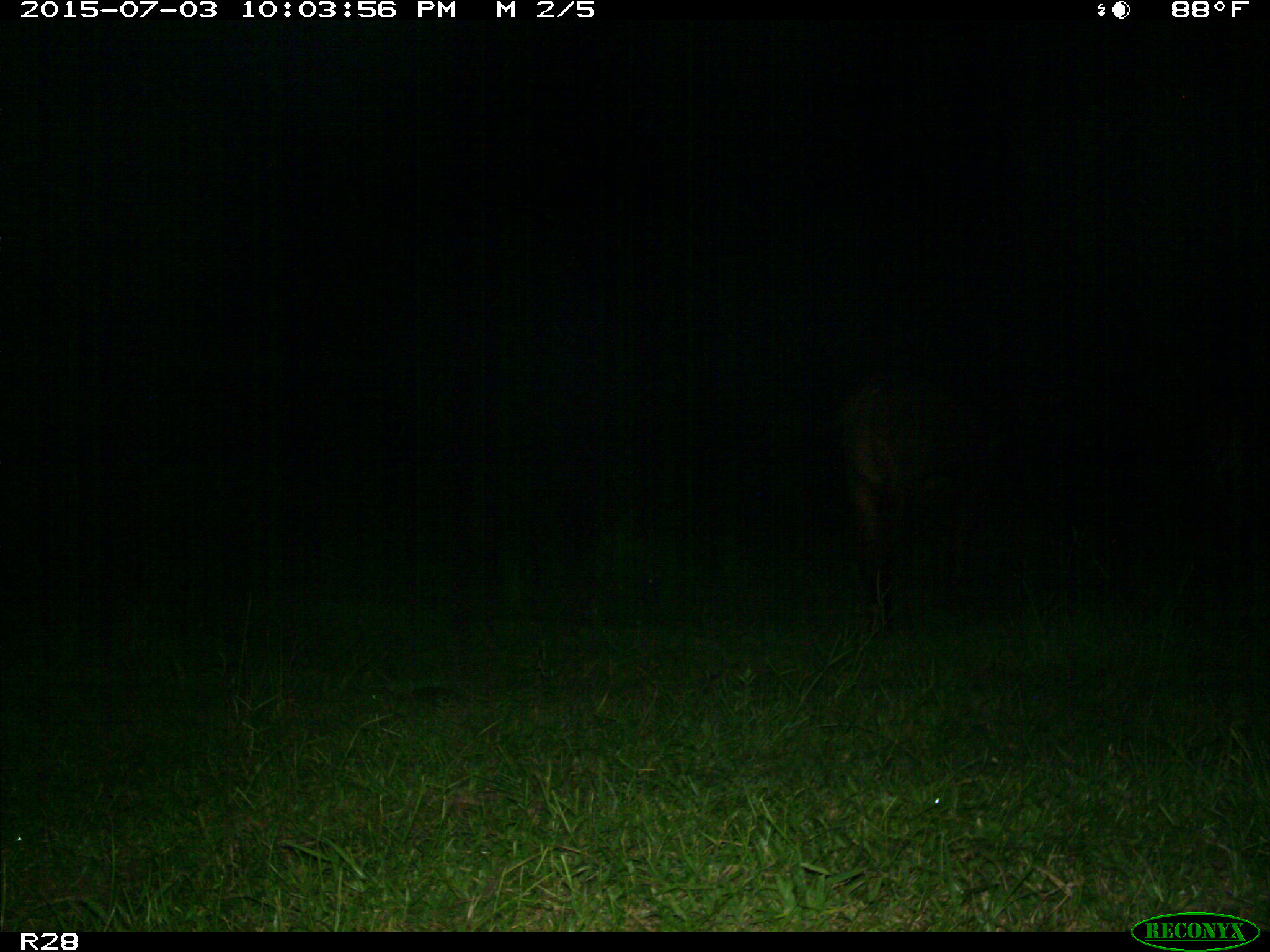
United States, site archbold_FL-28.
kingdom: Animalia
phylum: Chordata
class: Mammalia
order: Artiodactyla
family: Bovidae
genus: Bos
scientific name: Bos taurus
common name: domestic cow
Bos taurus (domestic cow).